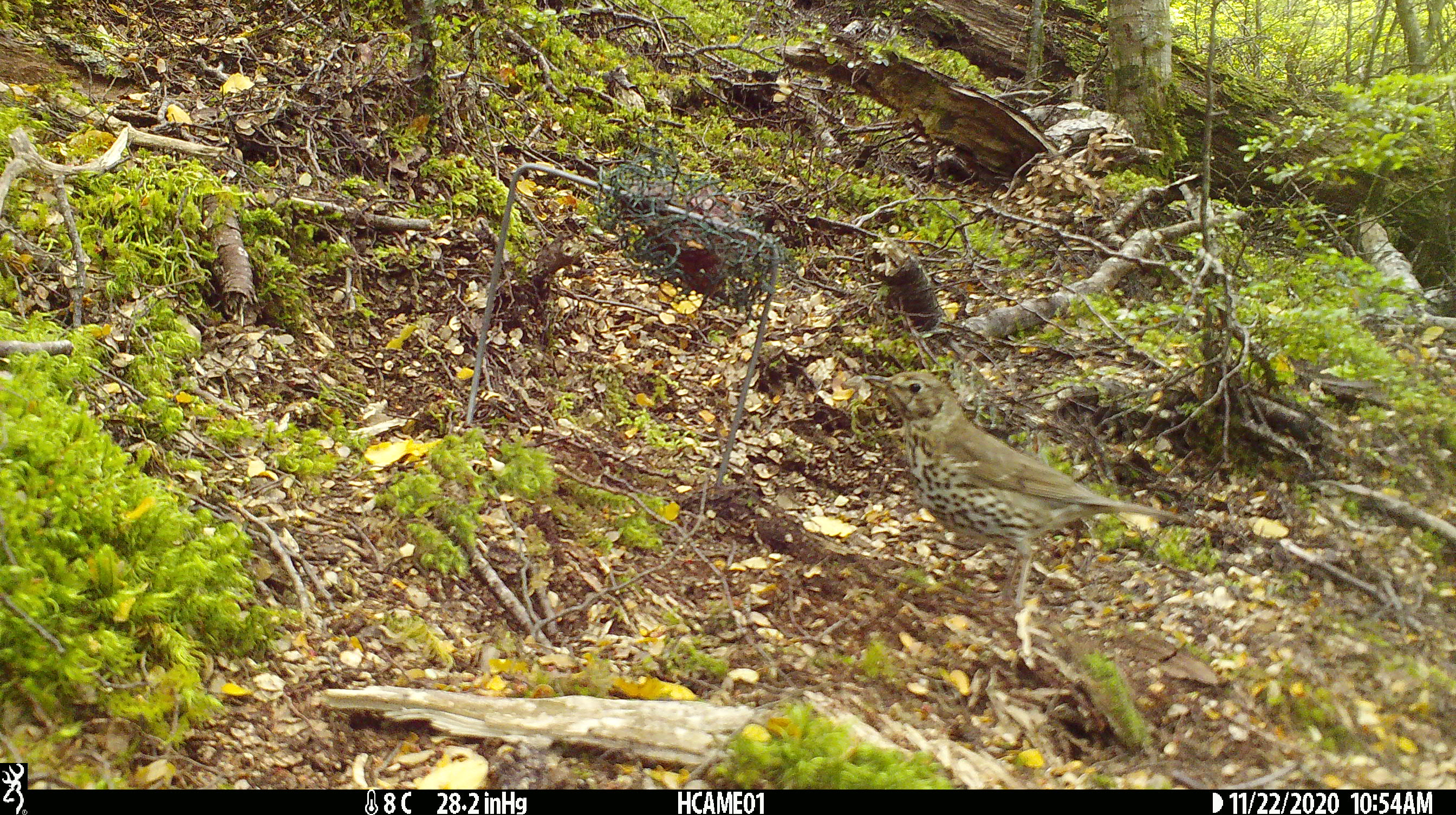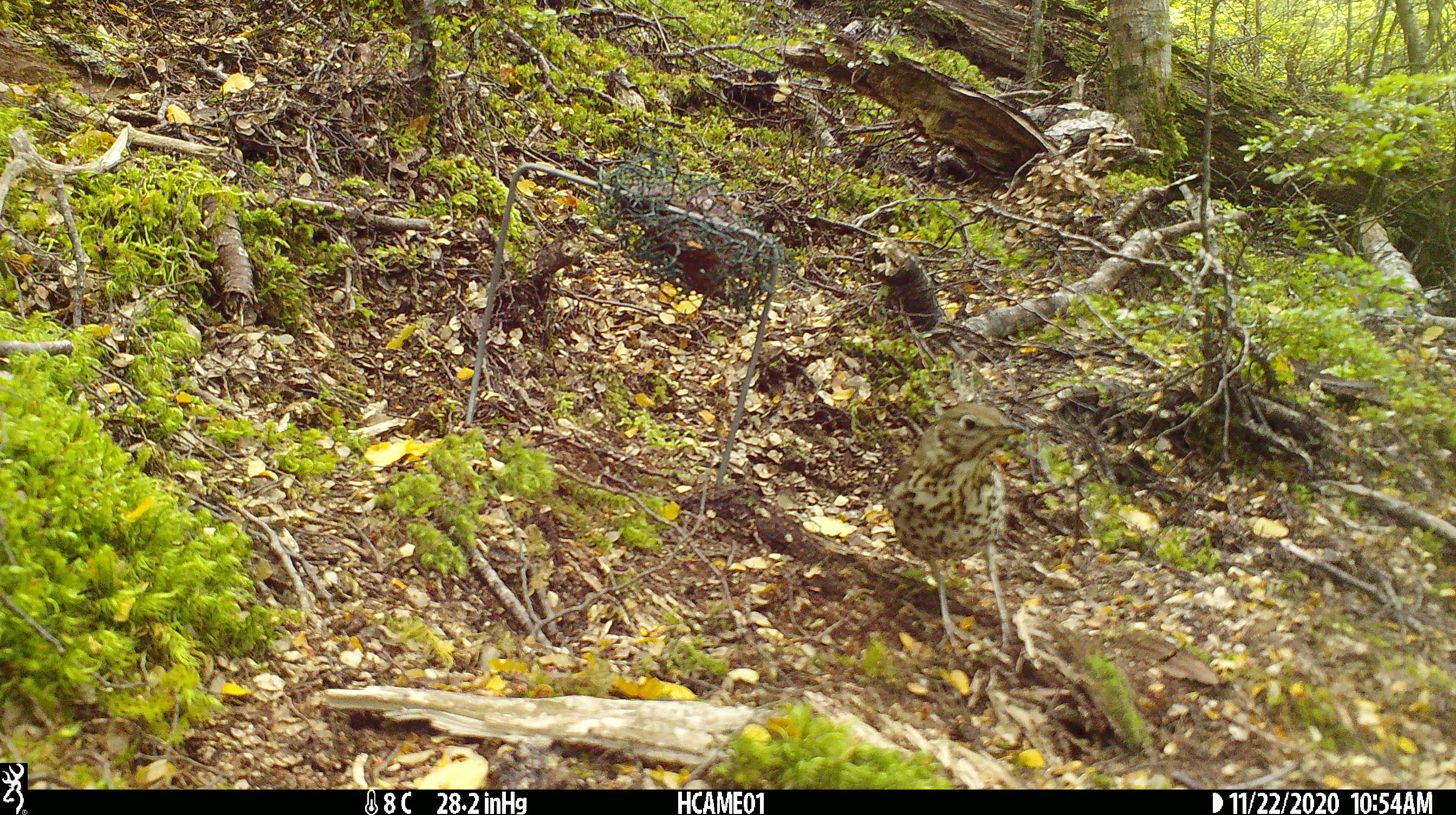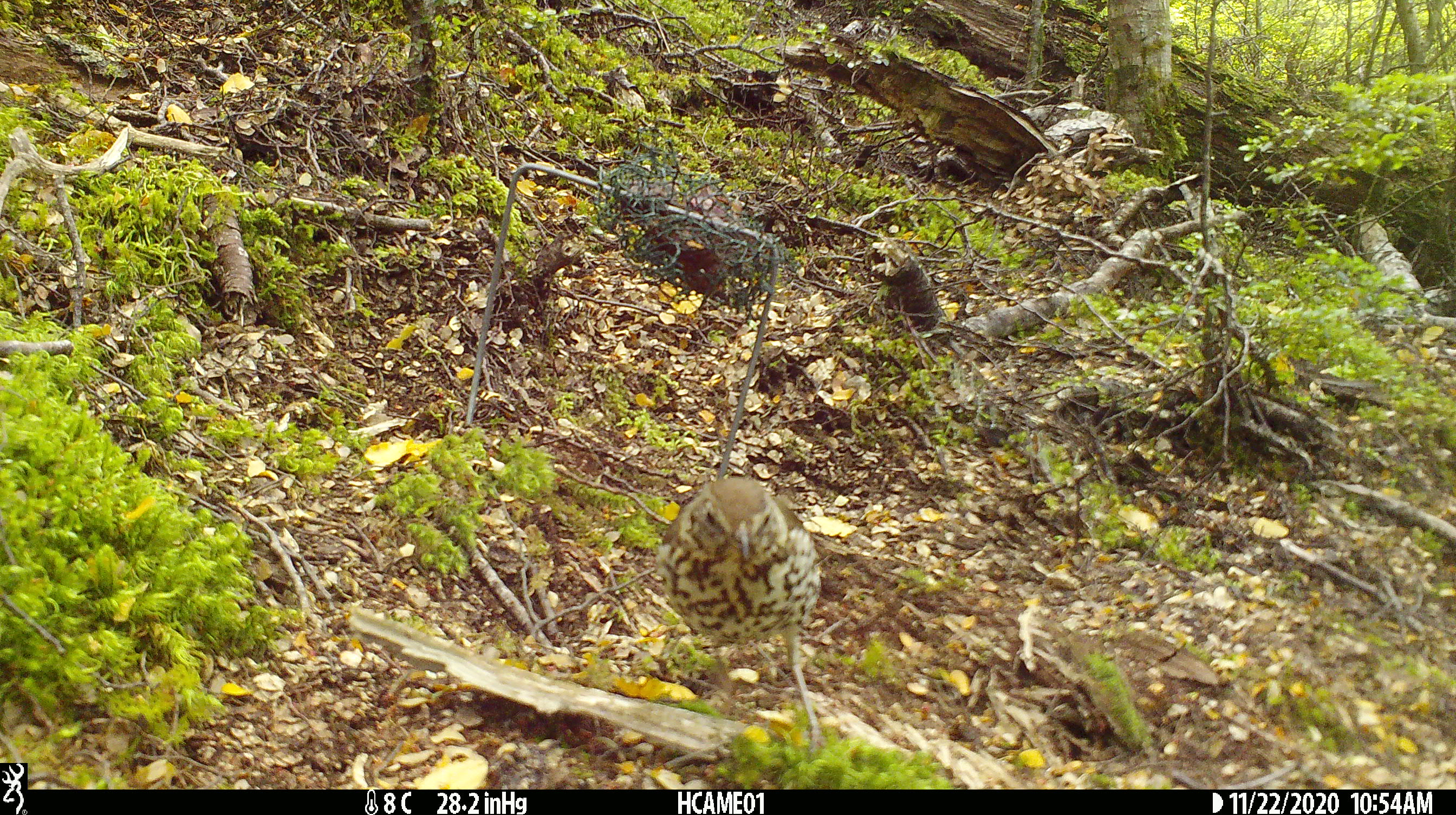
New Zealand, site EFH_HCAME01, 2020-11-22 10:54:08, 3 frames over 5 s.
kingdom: Animalia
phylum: Chordata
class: Aves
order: Passeriformes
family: Turdidae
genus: Turdus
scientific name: Turdus philomelos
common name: song thrush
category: thrush